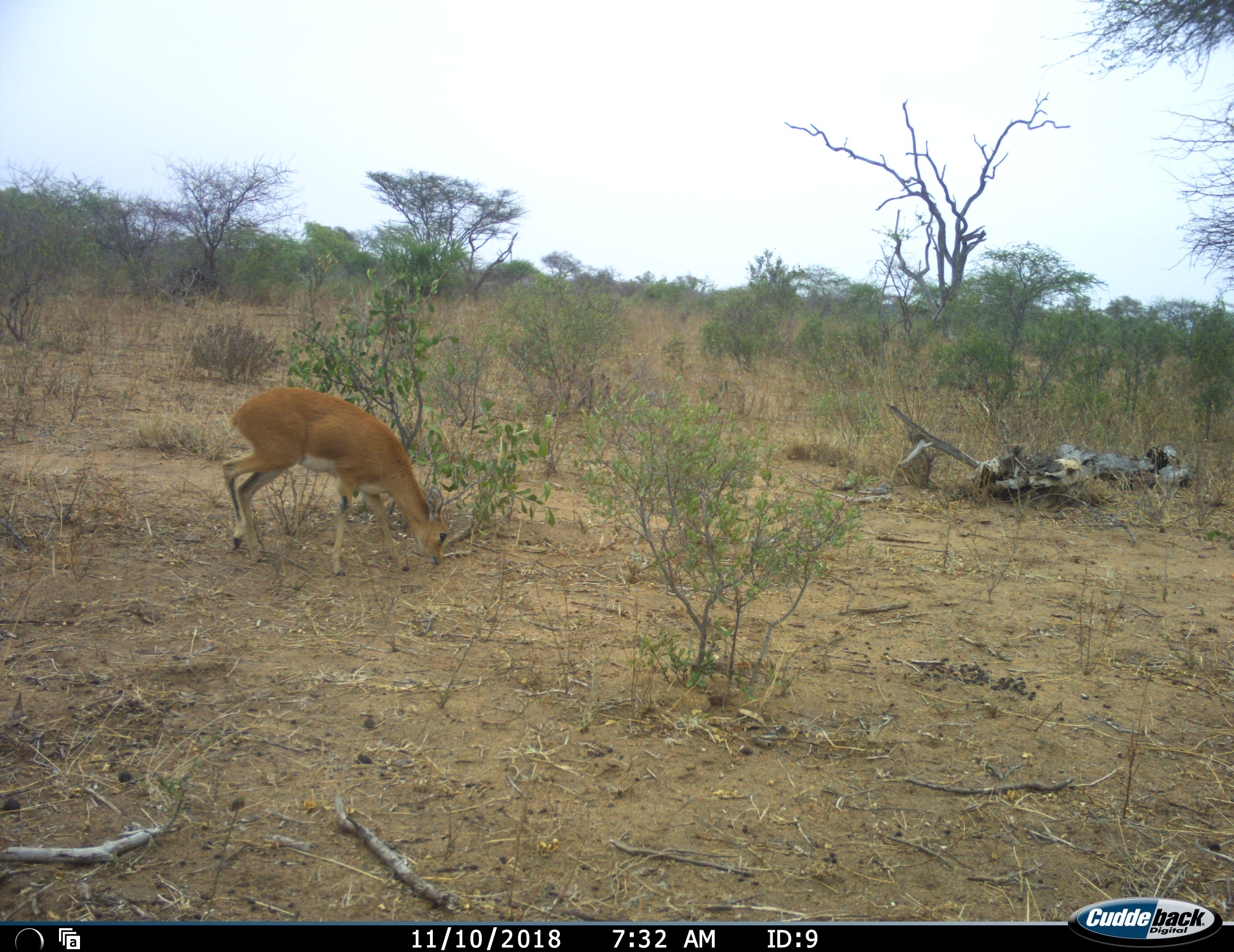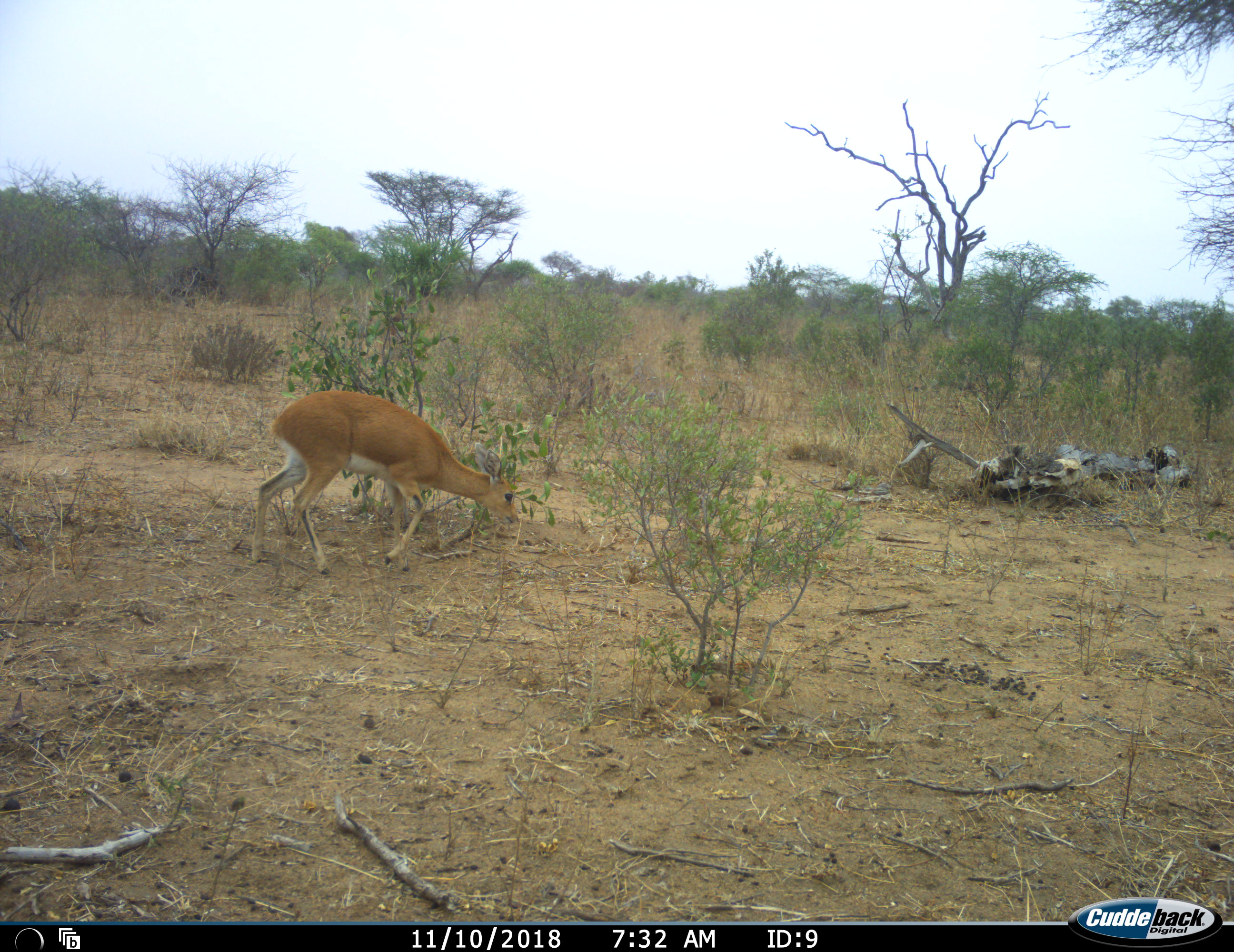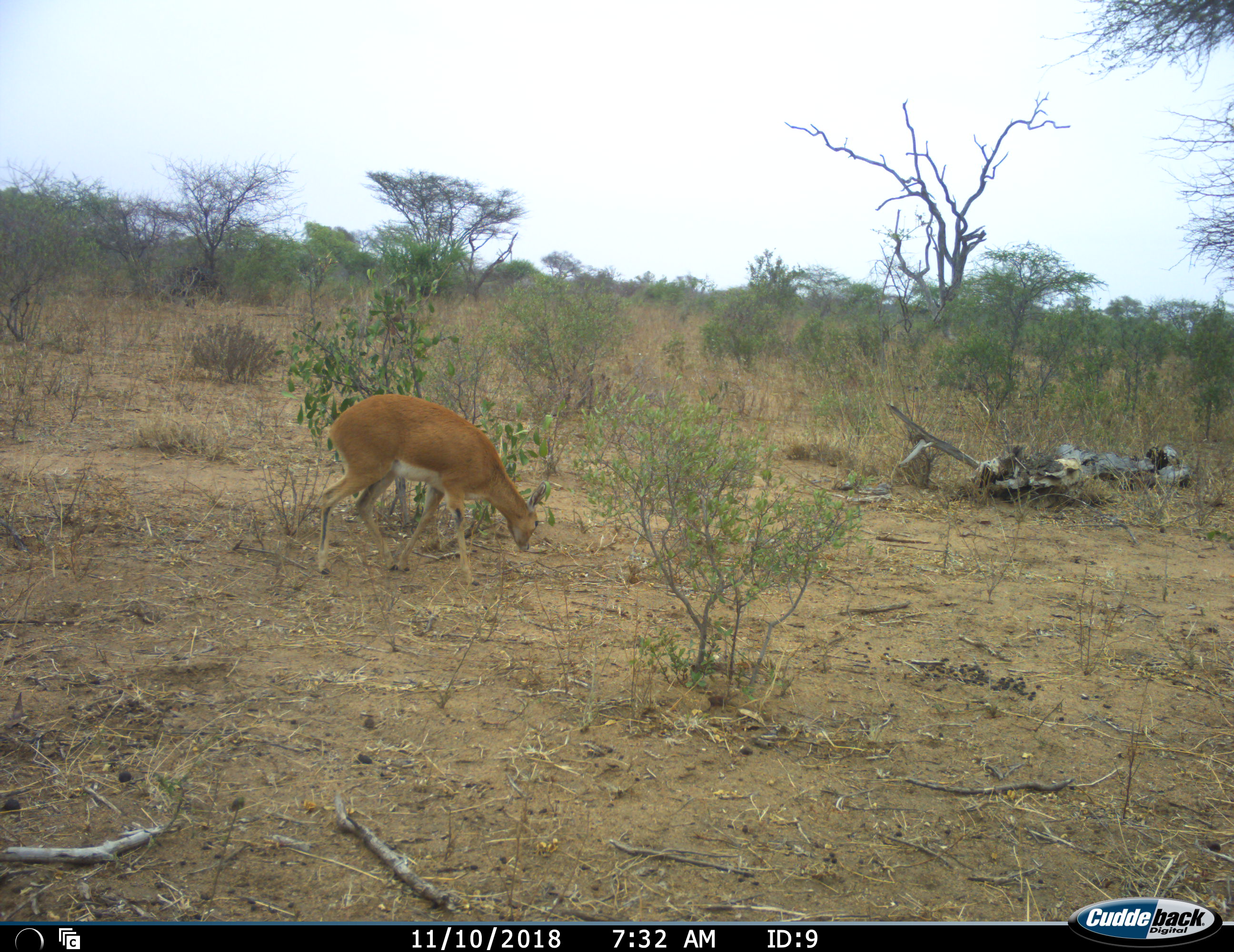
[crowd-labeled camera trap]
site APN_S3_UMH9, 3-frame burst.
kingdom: Animalia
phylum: Chordata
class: Mammalia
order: Artiodactyla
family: Bovidae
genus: Aepyceros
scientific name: Aepyceros melampus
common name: impala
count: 1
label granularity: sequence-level